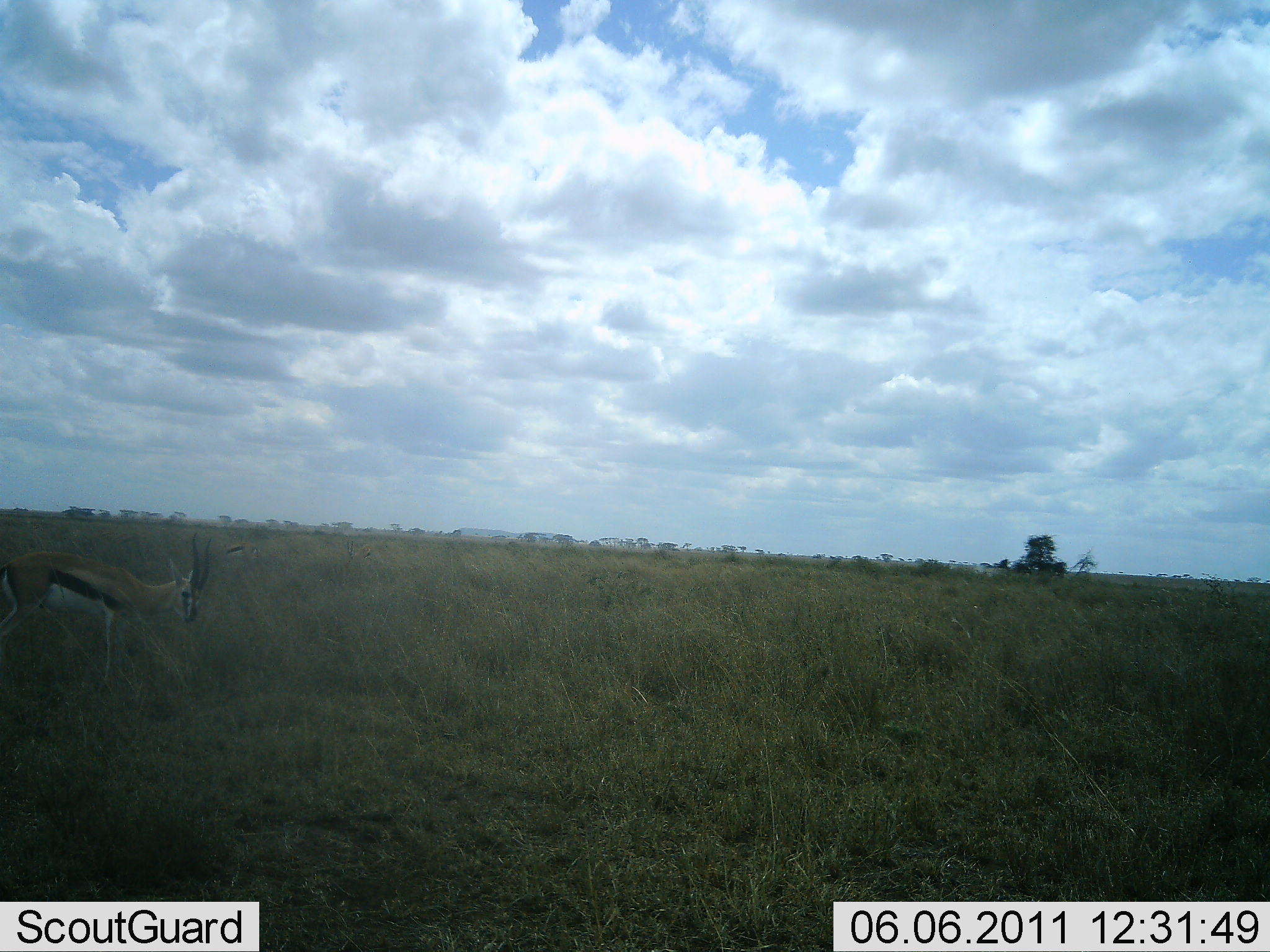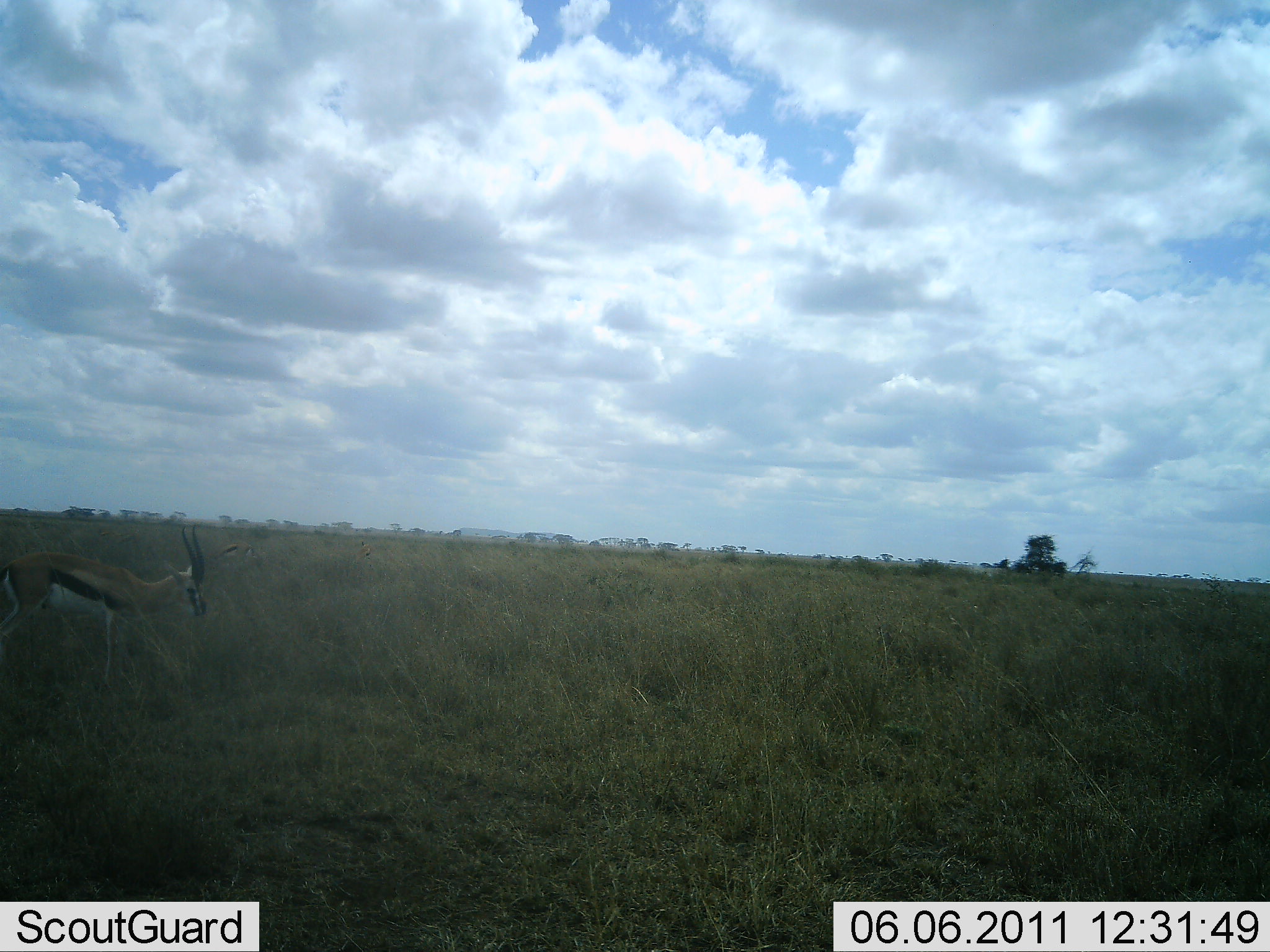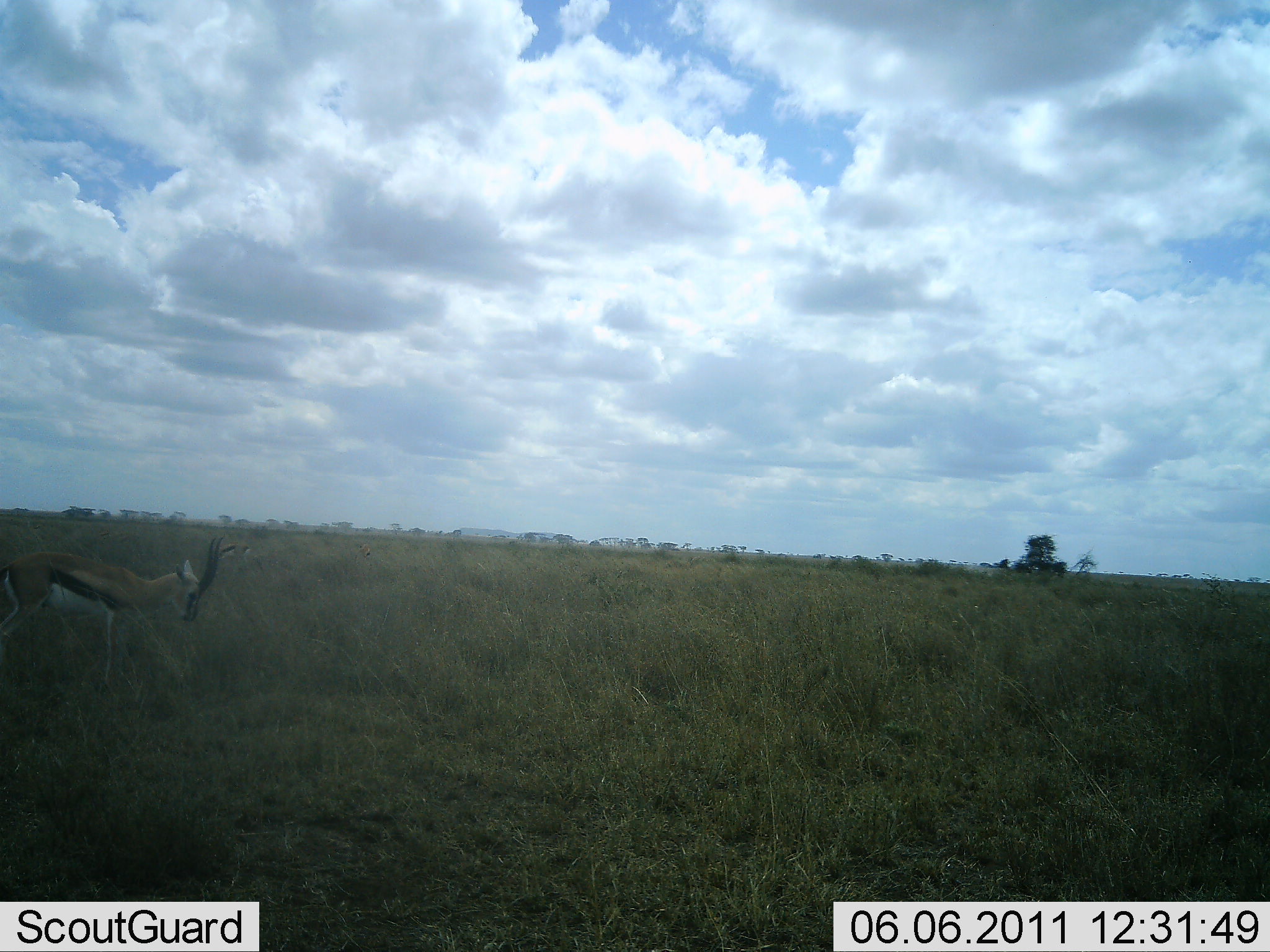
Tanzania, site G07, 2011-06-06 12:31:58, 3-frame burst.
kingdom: Animalia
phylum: Chordata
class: Mammalia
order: Artiodactyla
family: Bovidae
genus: Eudorcas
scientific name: Eudorcas thomsonii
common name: thomson's gazelle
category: gazellethomsons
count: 2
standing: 77%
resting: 0%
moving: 8%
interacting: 0%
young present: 8%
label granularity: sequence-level